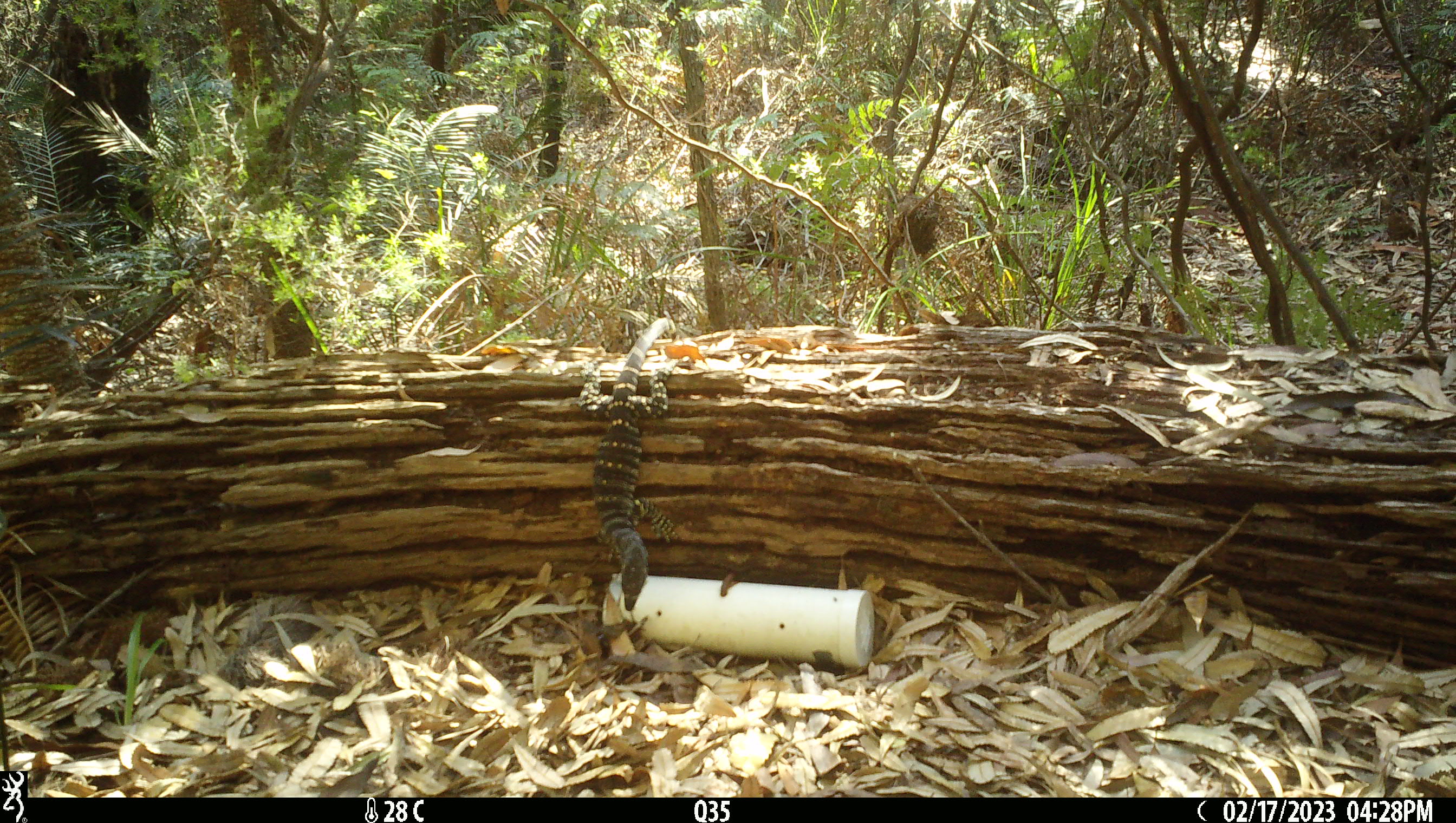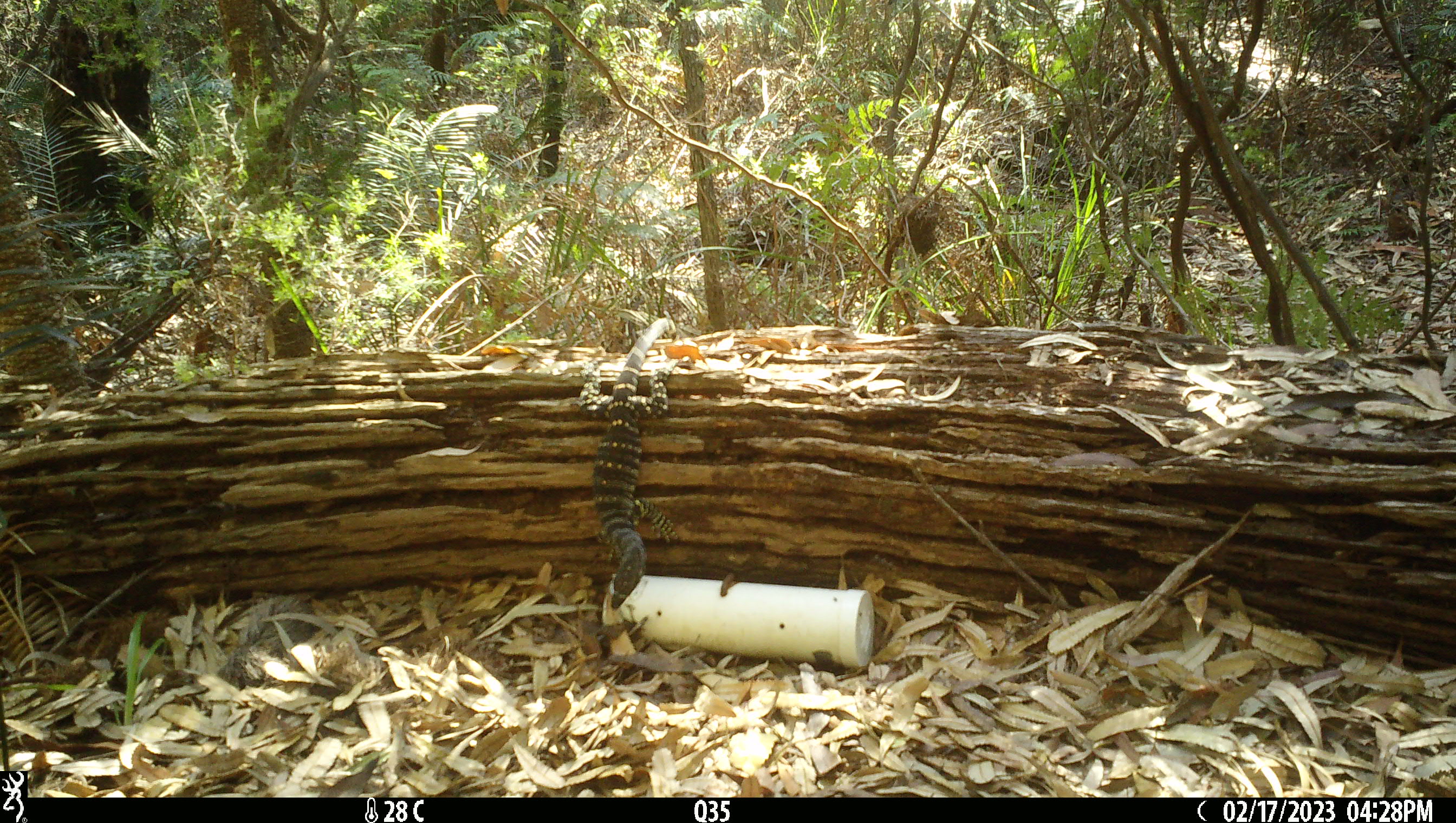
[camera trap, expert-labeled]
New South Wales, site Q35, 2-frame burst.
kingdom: Animalia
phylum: Chordata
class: Reptilia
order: Squamata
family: Varanidae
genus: Varanus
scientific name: Varanus varius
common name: lace monitor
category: goanna